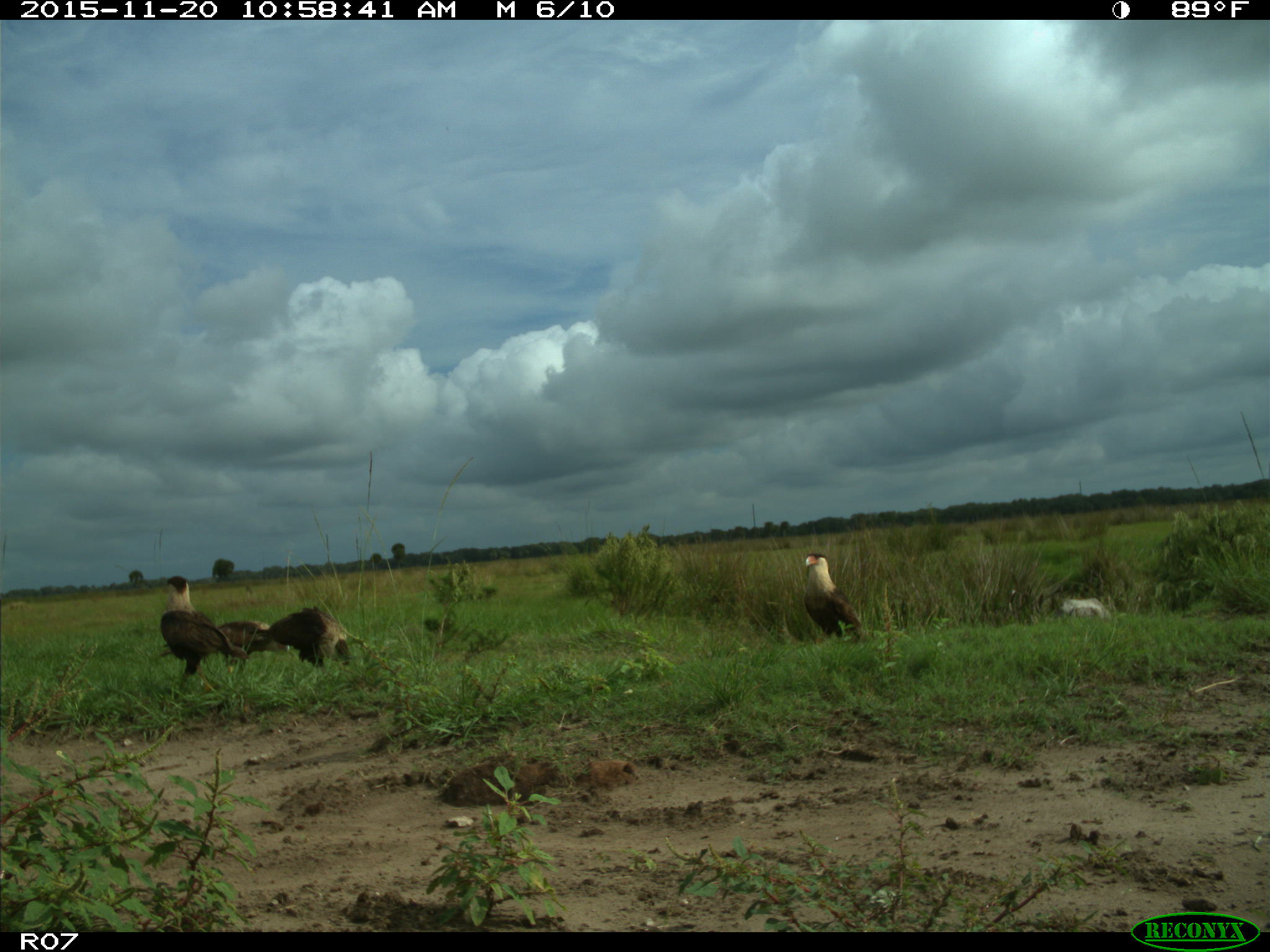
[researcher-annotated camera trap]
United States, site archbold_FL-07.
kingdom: Animalia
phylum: Chordata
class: Aves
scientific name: Aves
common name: birds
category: unidentified bird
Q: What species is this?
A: Unidentified bird (birds) (Aves).